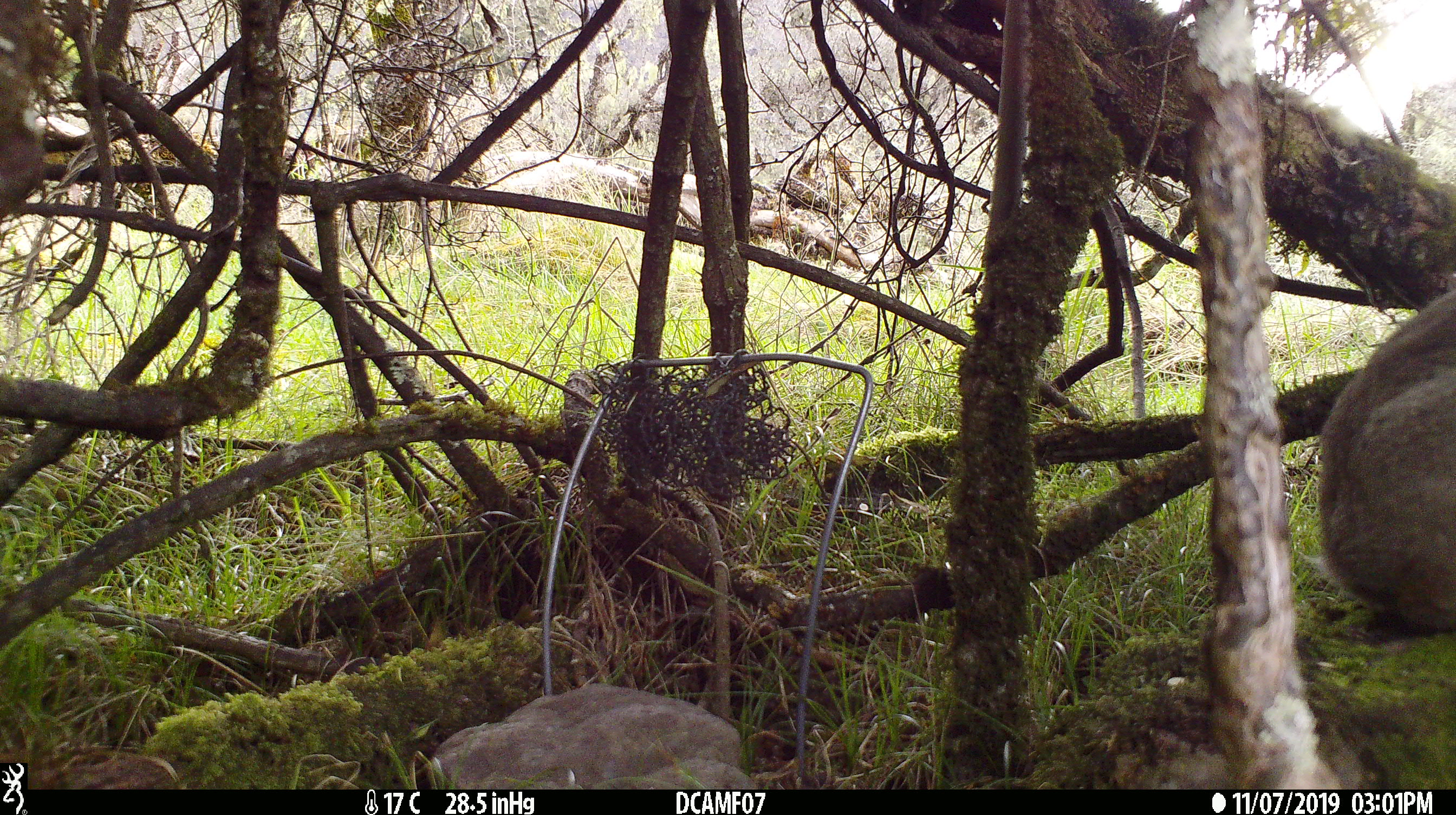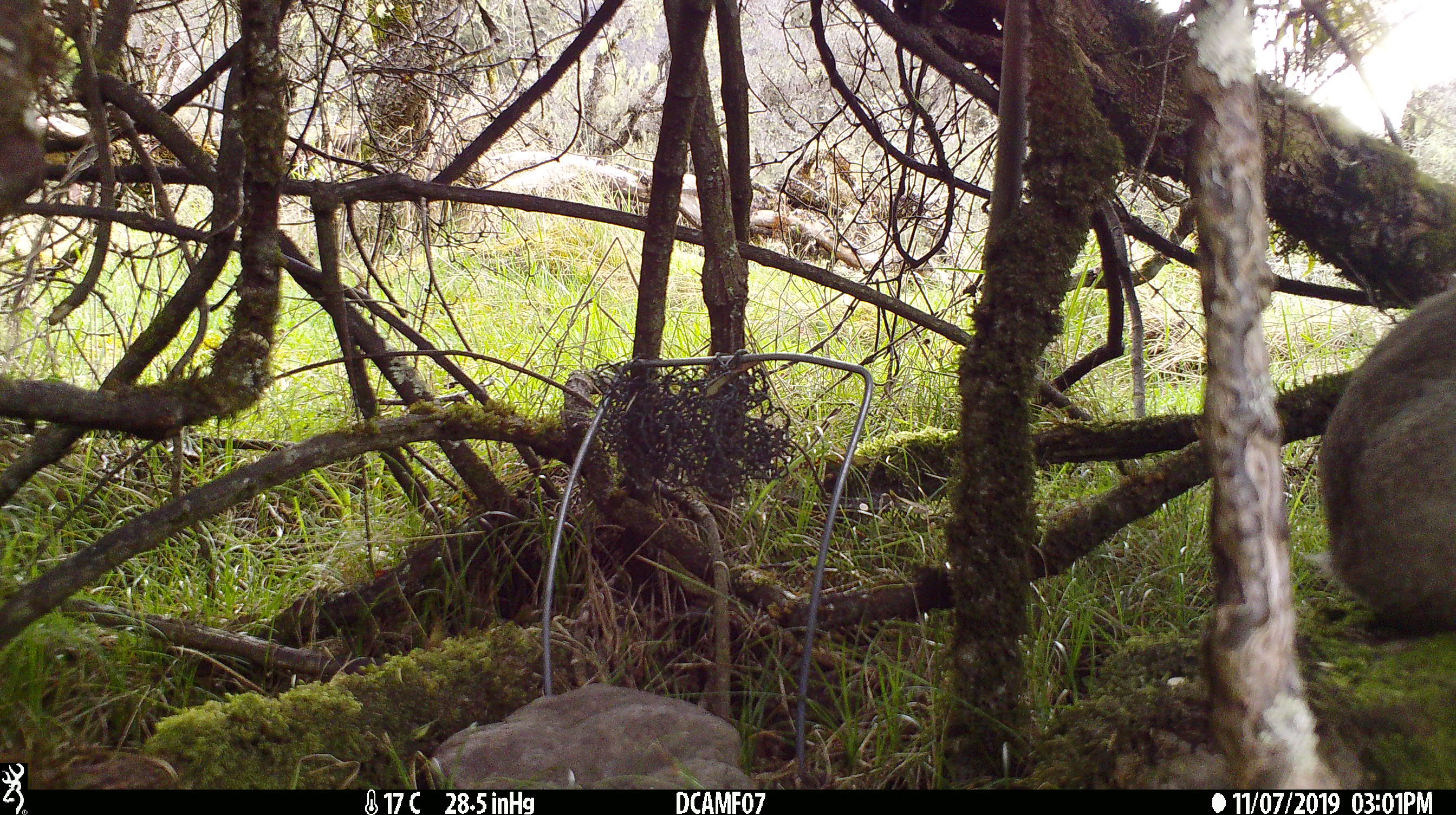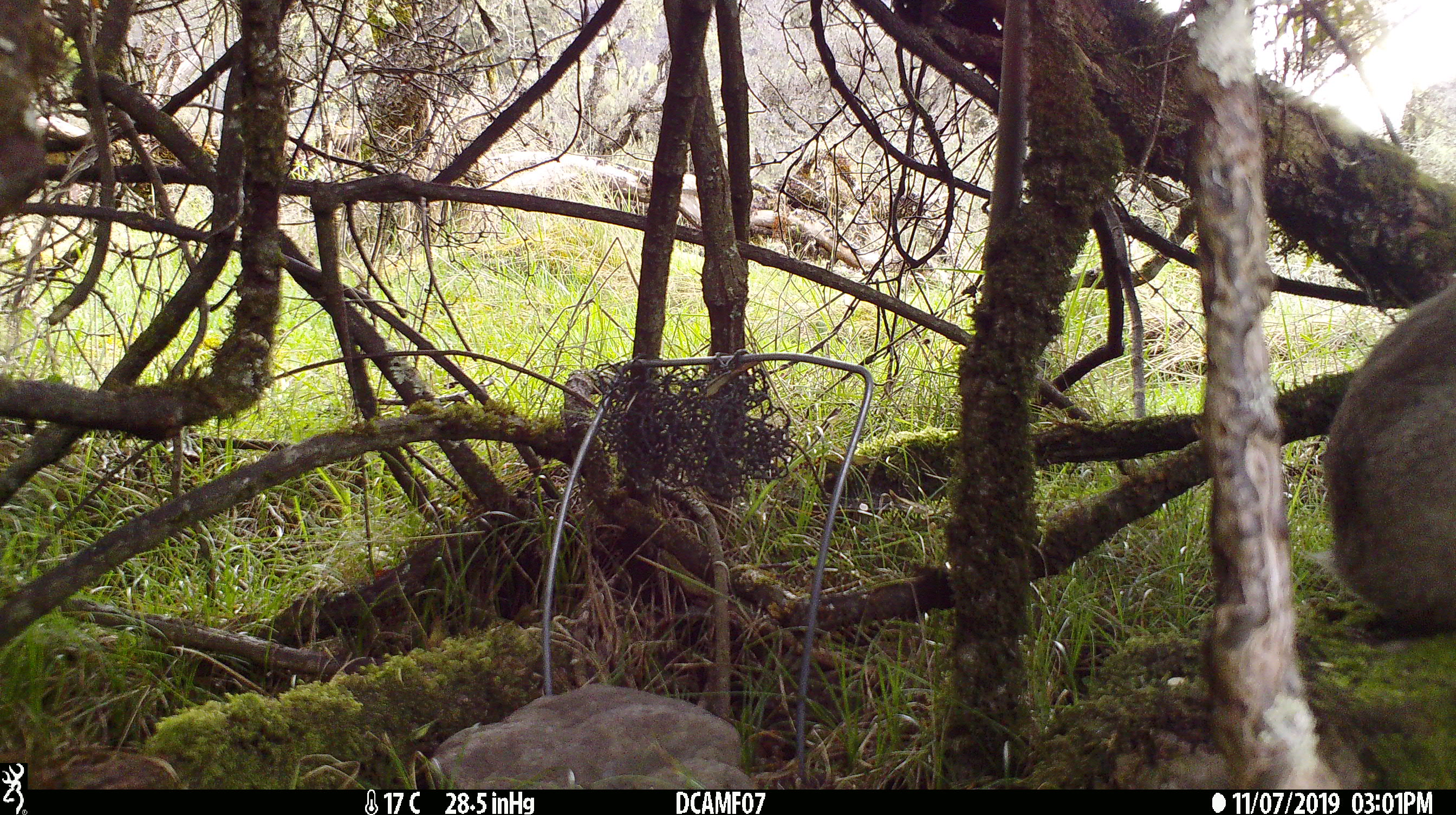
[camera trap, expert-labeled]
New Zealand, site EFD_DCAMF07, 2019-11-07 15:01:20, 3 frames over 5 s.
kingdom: Animalia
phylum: Chordata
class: Mammalia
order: Lagomorpha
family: Leporidae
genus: Oryctolagus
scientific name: Oryctolagus cuniculus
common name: european rabbit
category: rabbit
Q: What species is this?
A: Rabbit (european rabbit) (Oryctolagus cuniculus).